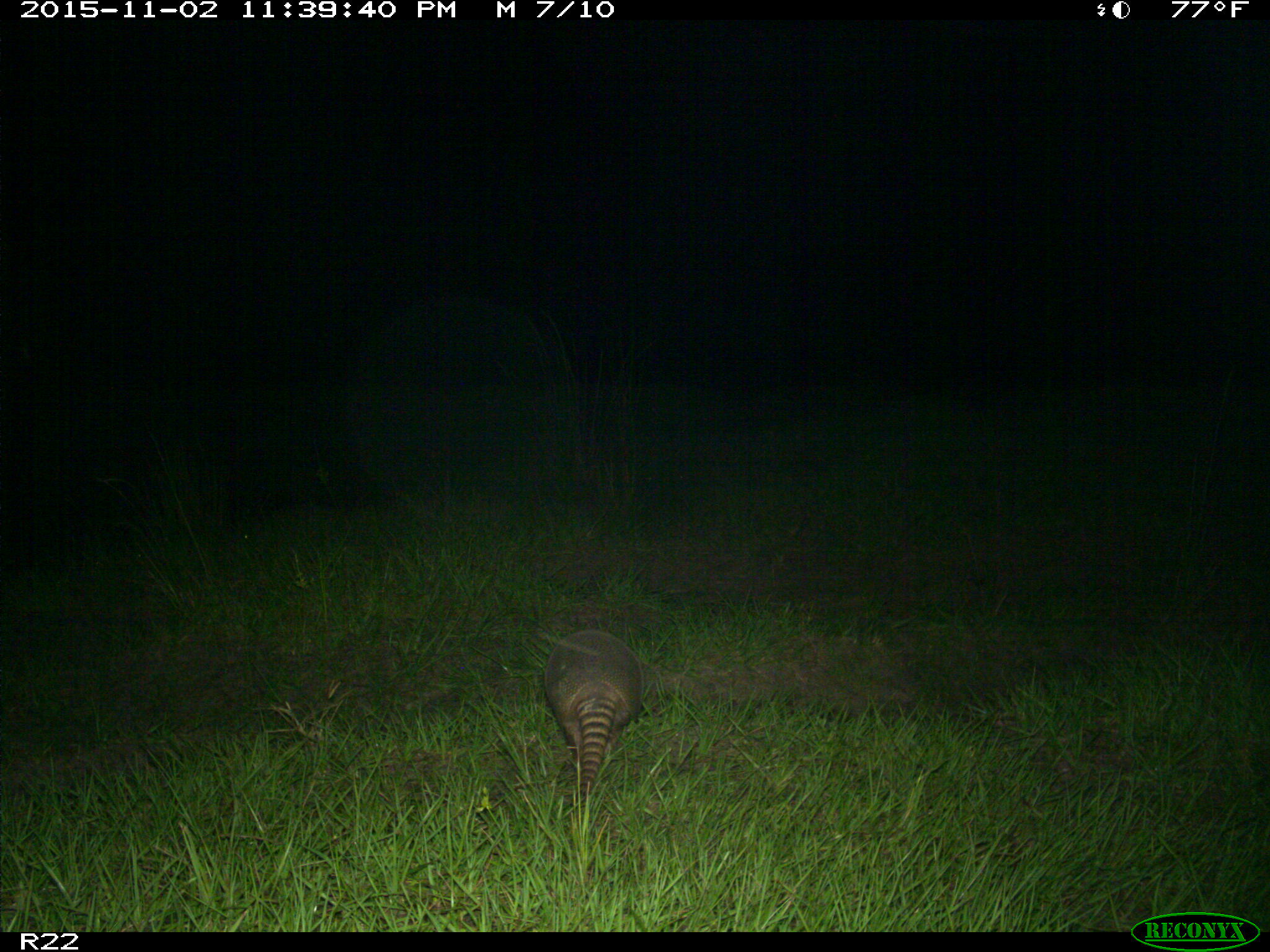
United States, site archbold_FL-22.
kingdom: Animalia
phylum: Chordata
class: Mammalia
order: Cingulata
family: Dasypodidae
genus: Dasypus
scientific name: Dasypus novemcinctus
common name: nine-banded armadillo